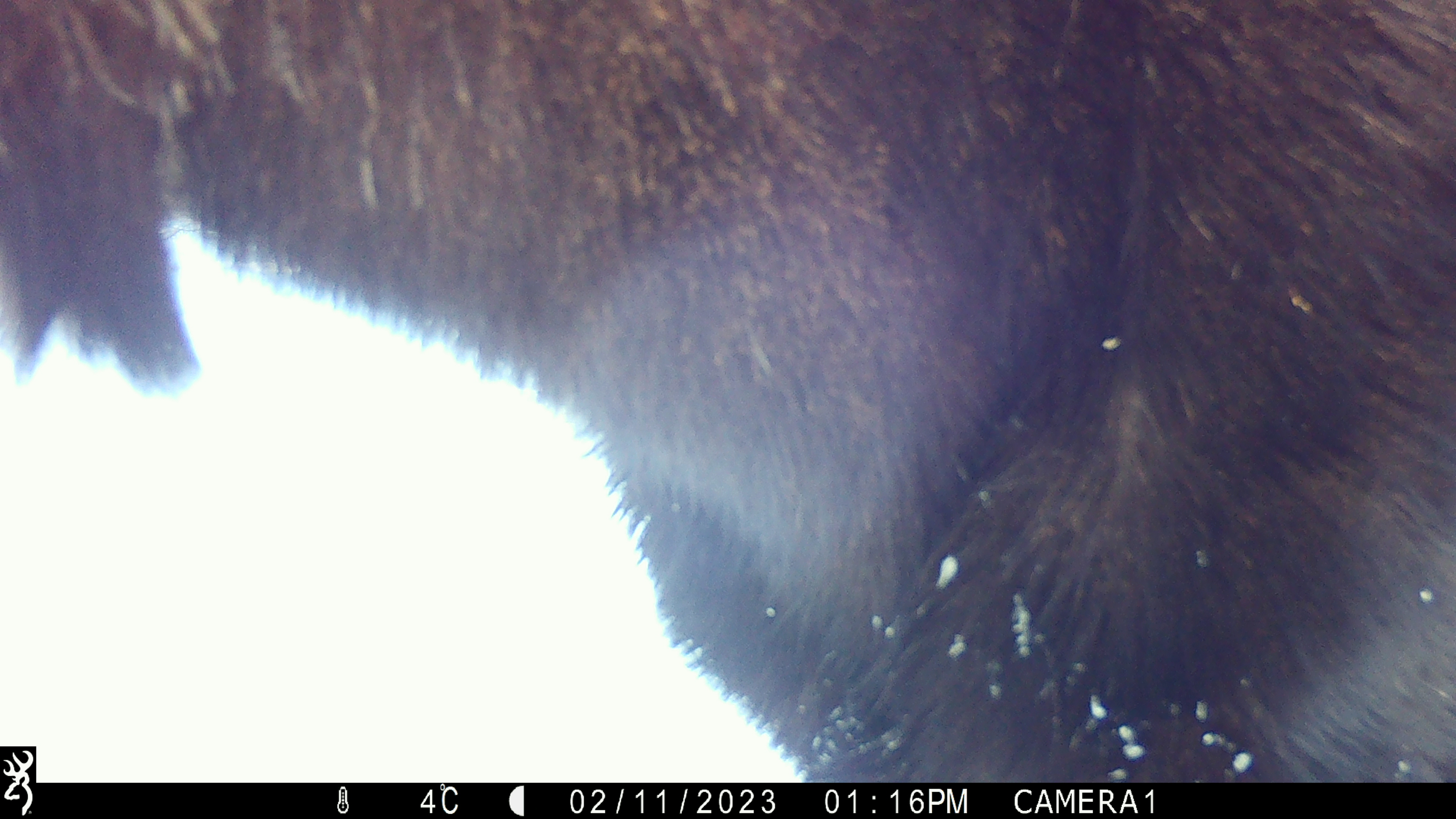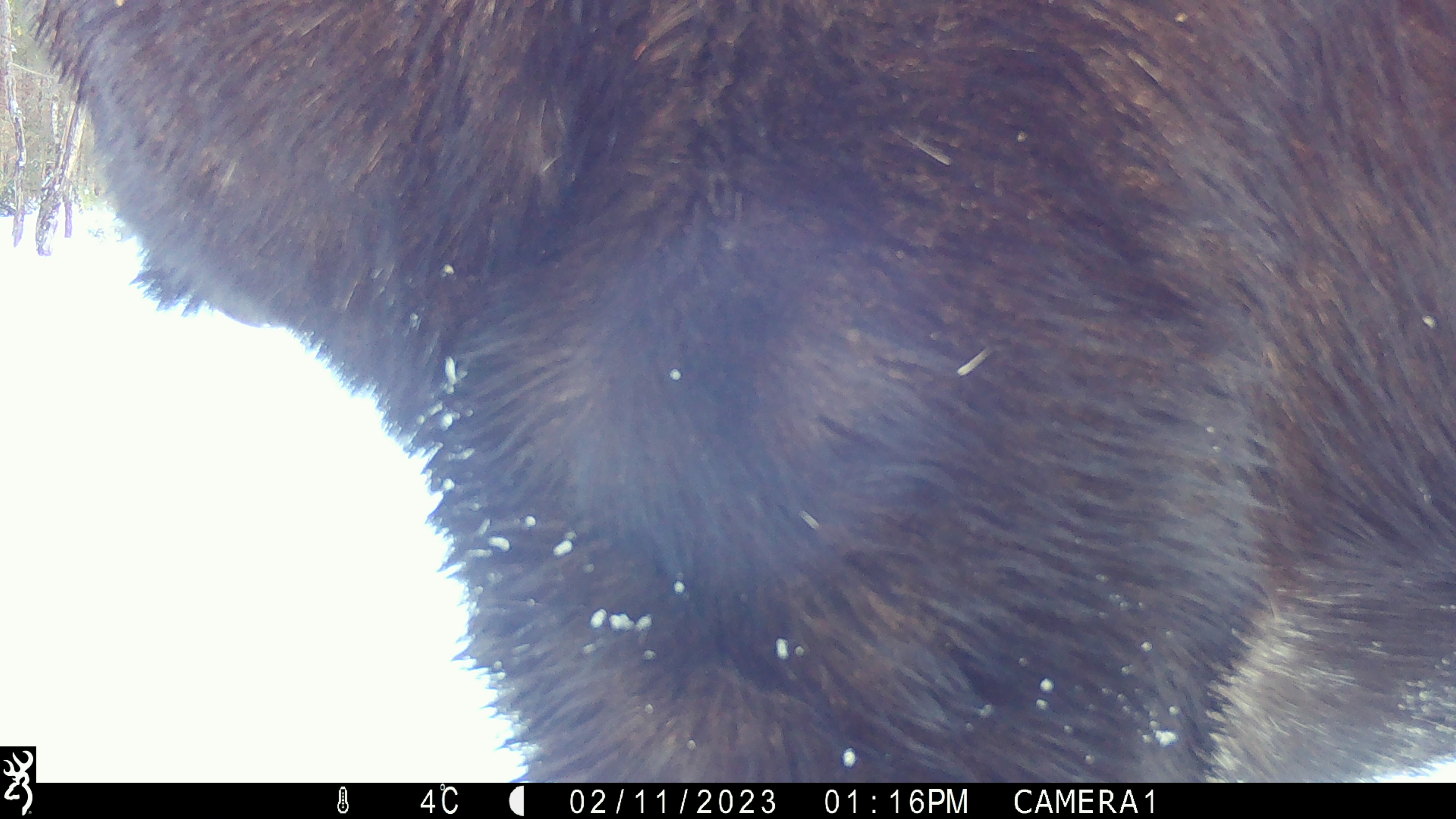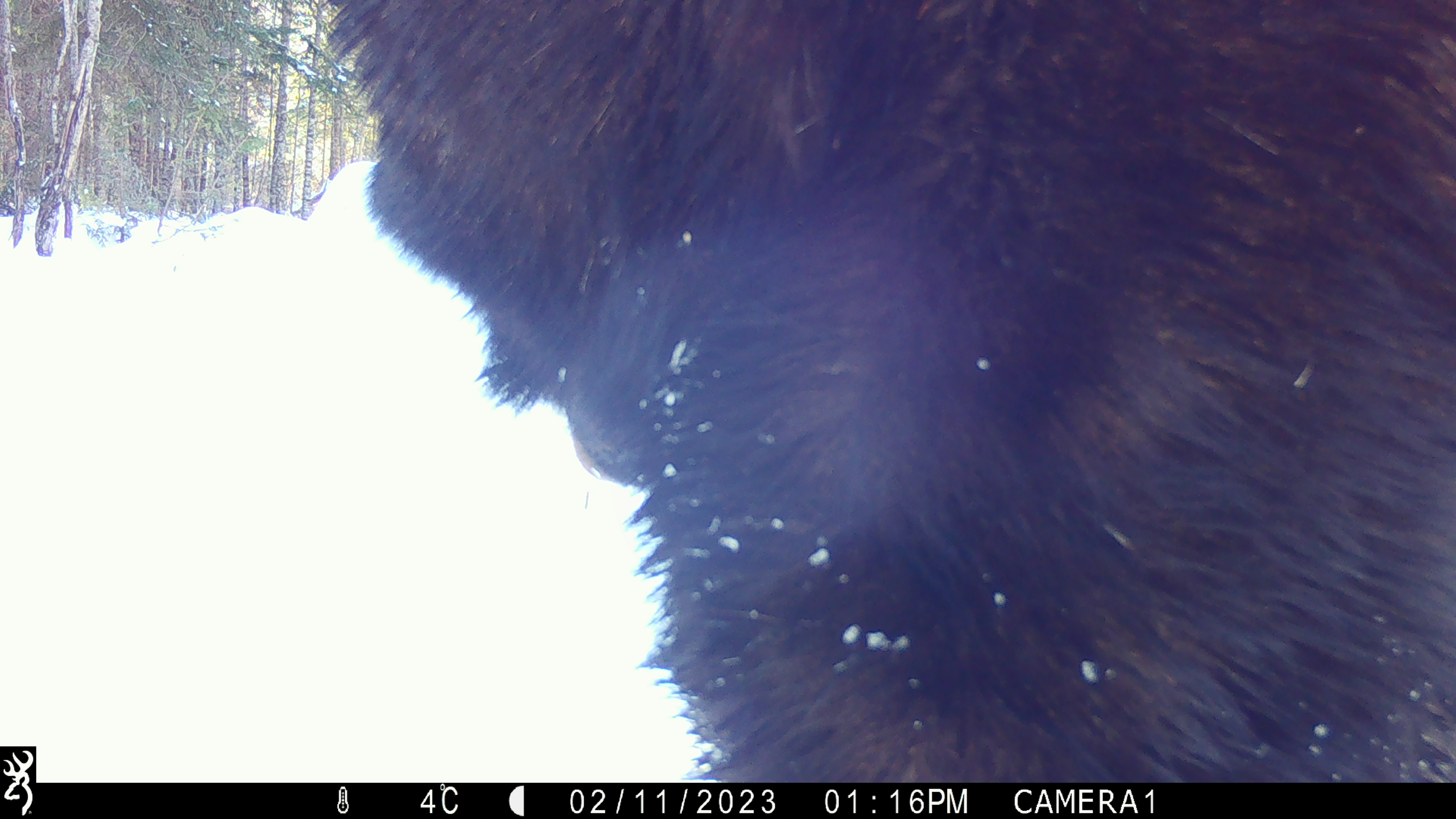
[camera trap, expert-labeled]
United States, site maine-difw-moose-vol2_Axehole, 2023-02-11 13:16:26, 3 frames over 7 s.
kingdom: Animalia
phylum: Chordata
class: Mammalia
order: Artiodactyla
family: Cervidae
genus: Alces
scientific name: Alces alces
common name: moose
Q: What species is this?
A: Moose (Alces alces).